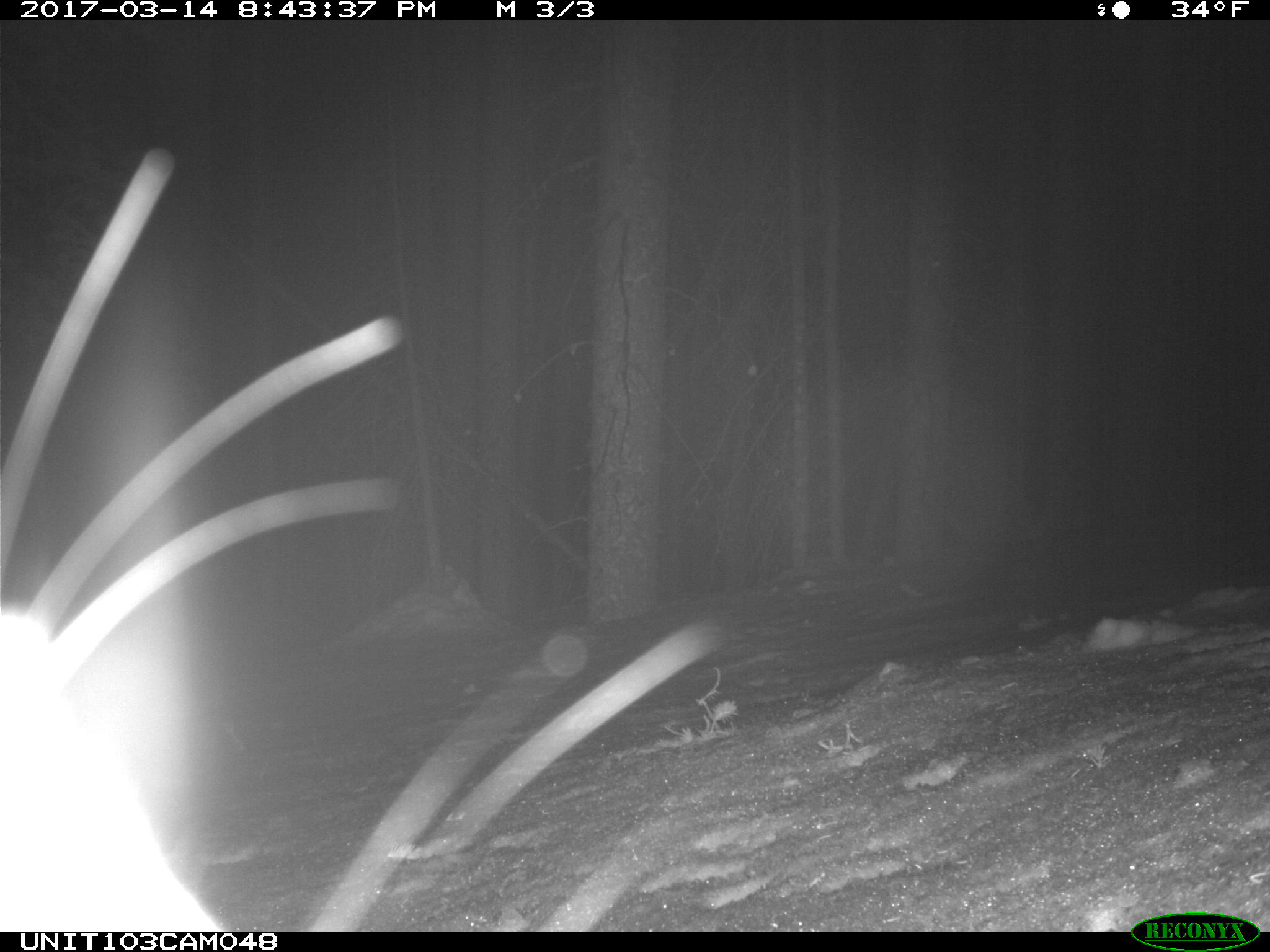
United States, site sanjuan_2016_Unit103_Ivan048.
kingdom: Animalia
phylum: Chordata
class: Mammalia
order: Lagomorpha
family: Leporidae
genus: Lepus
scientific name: Lepus americanus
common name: snowshoe hare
Lepus americanus (snowshoe hare).